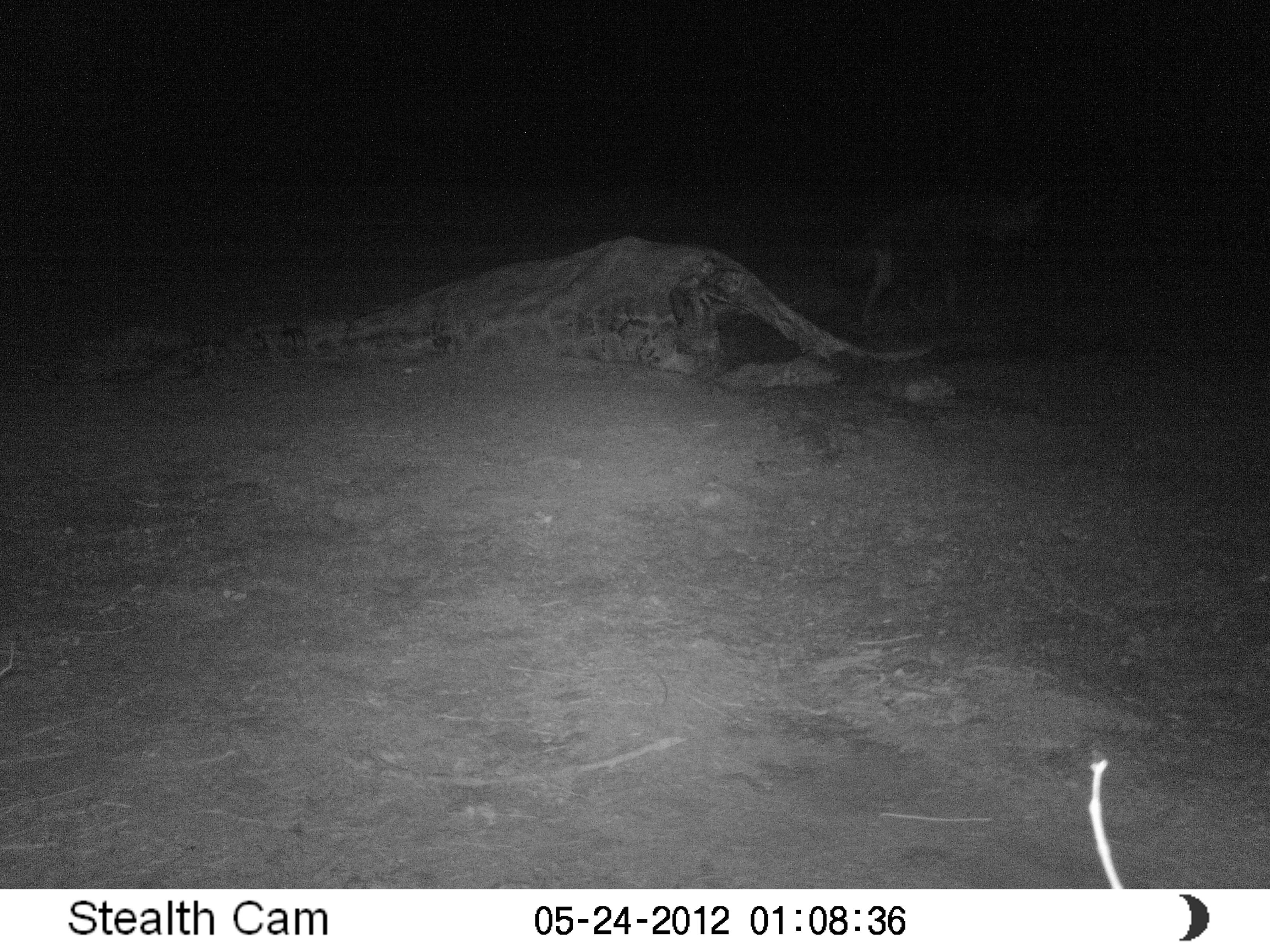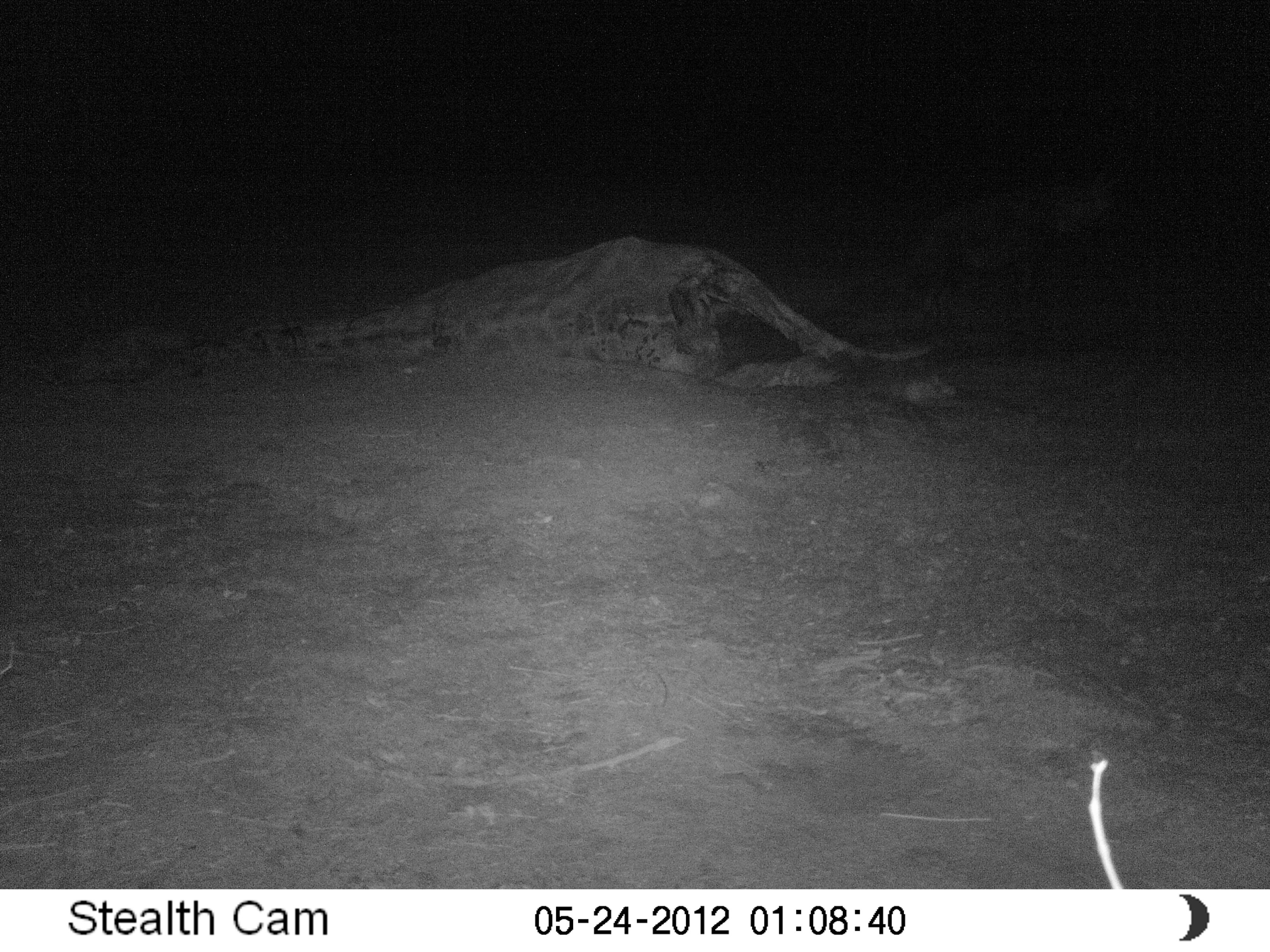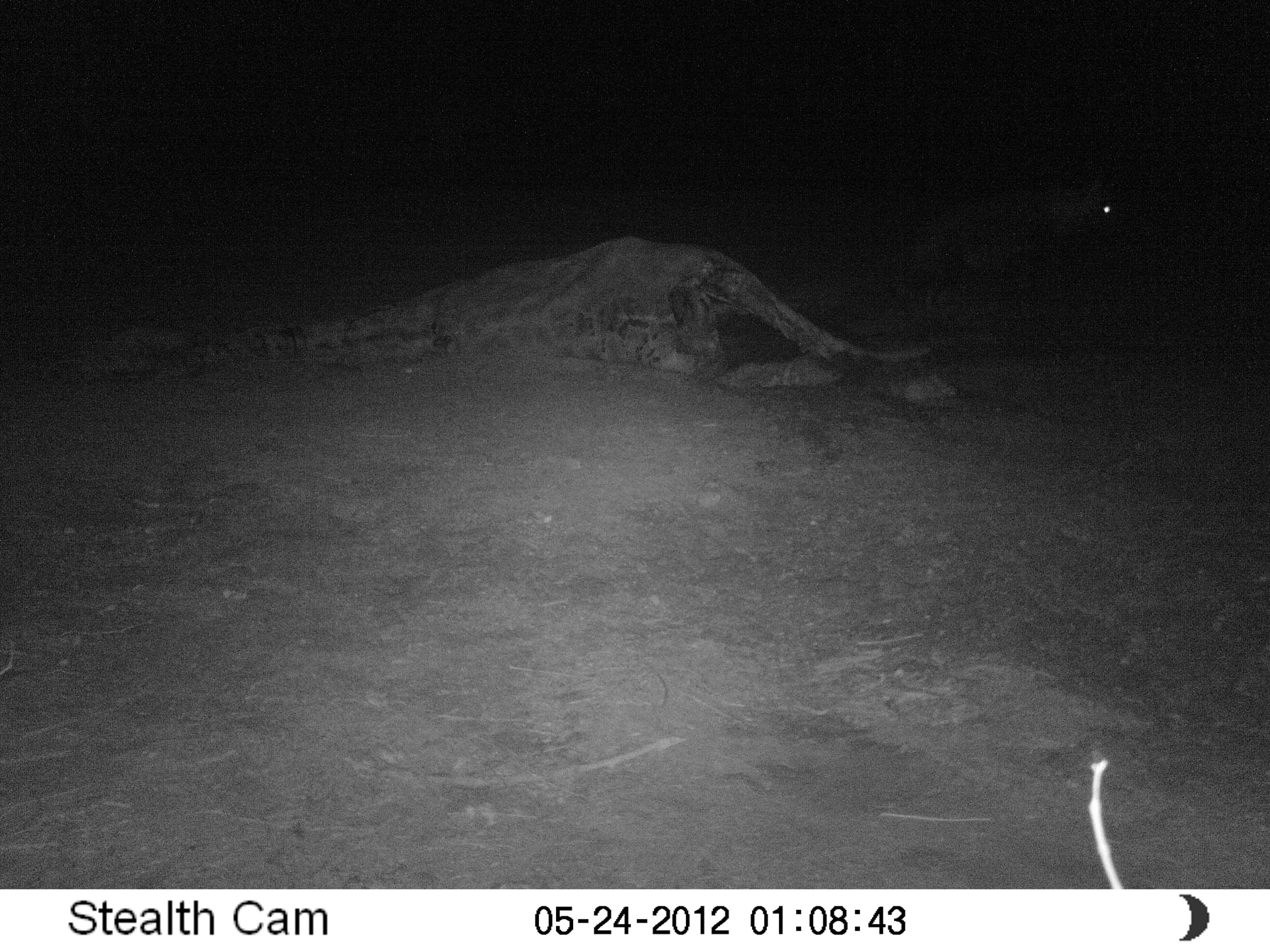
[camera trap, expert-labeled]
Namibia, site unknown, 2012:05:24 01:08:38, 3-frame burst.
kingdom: Animalia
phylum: Chordata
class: Mammalia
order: Carnivora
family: Hyaenidae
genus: Parahyaena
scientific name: Parahyaena brunnea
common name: brown hyena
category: hyaena brunnea